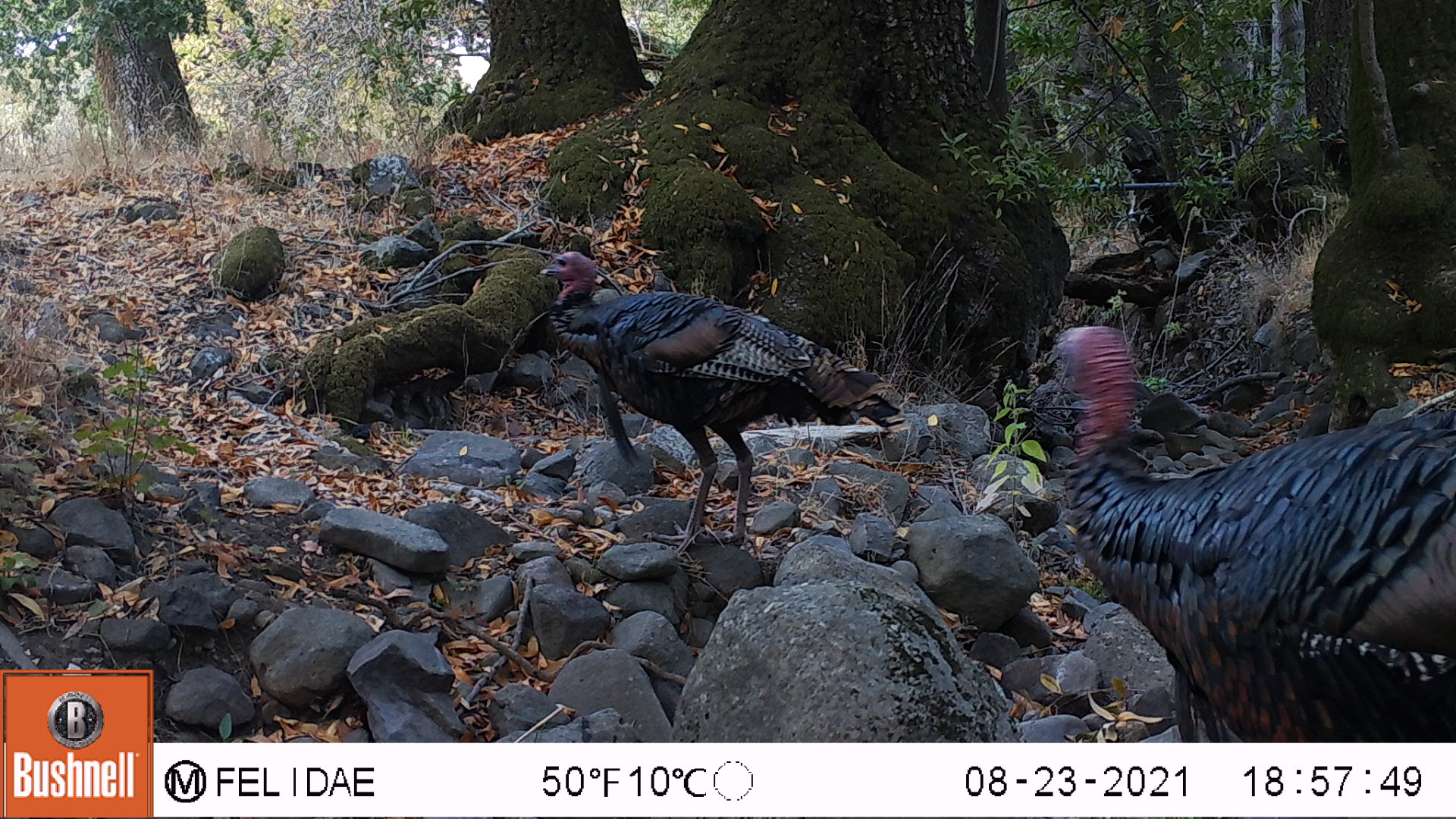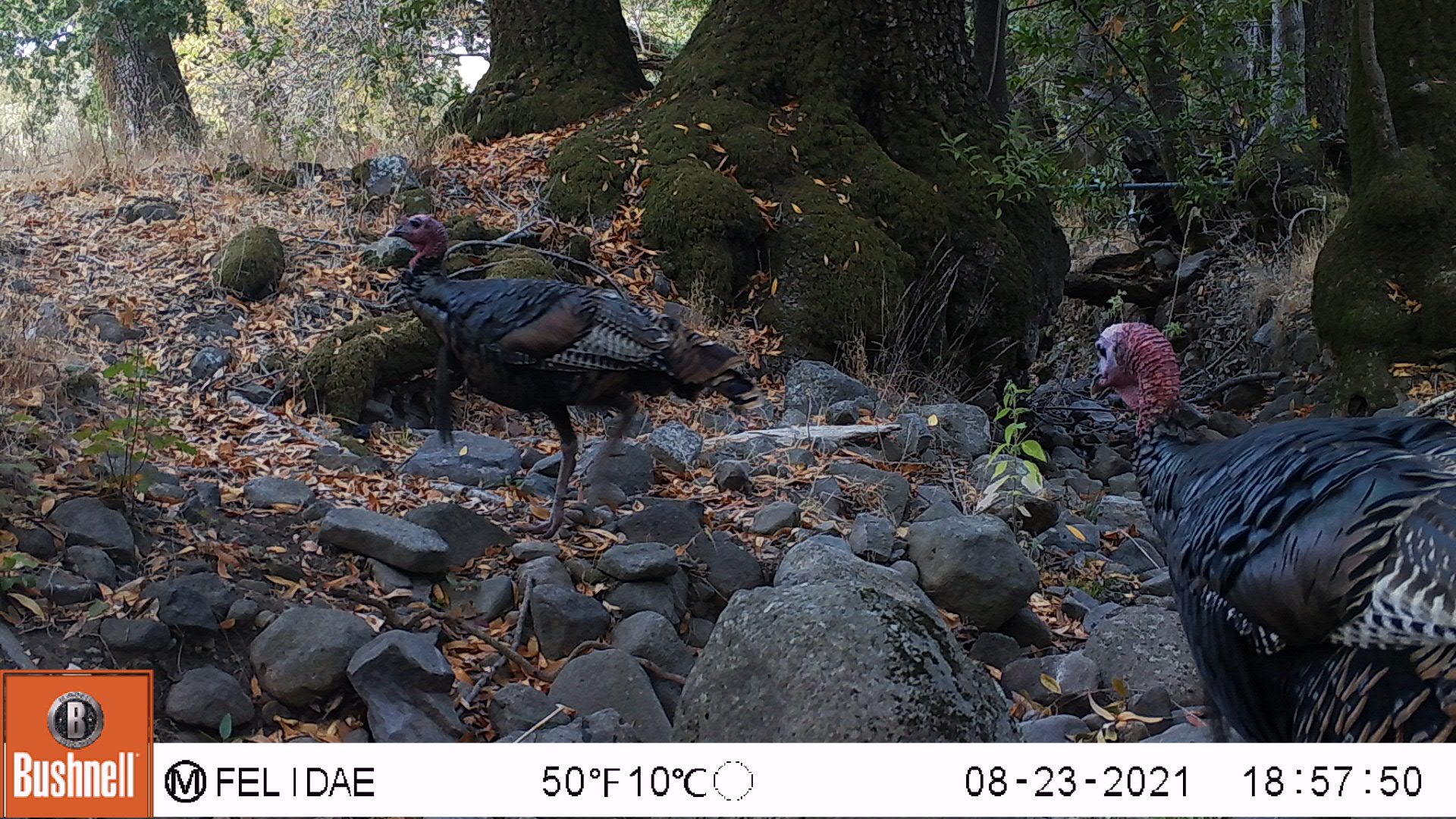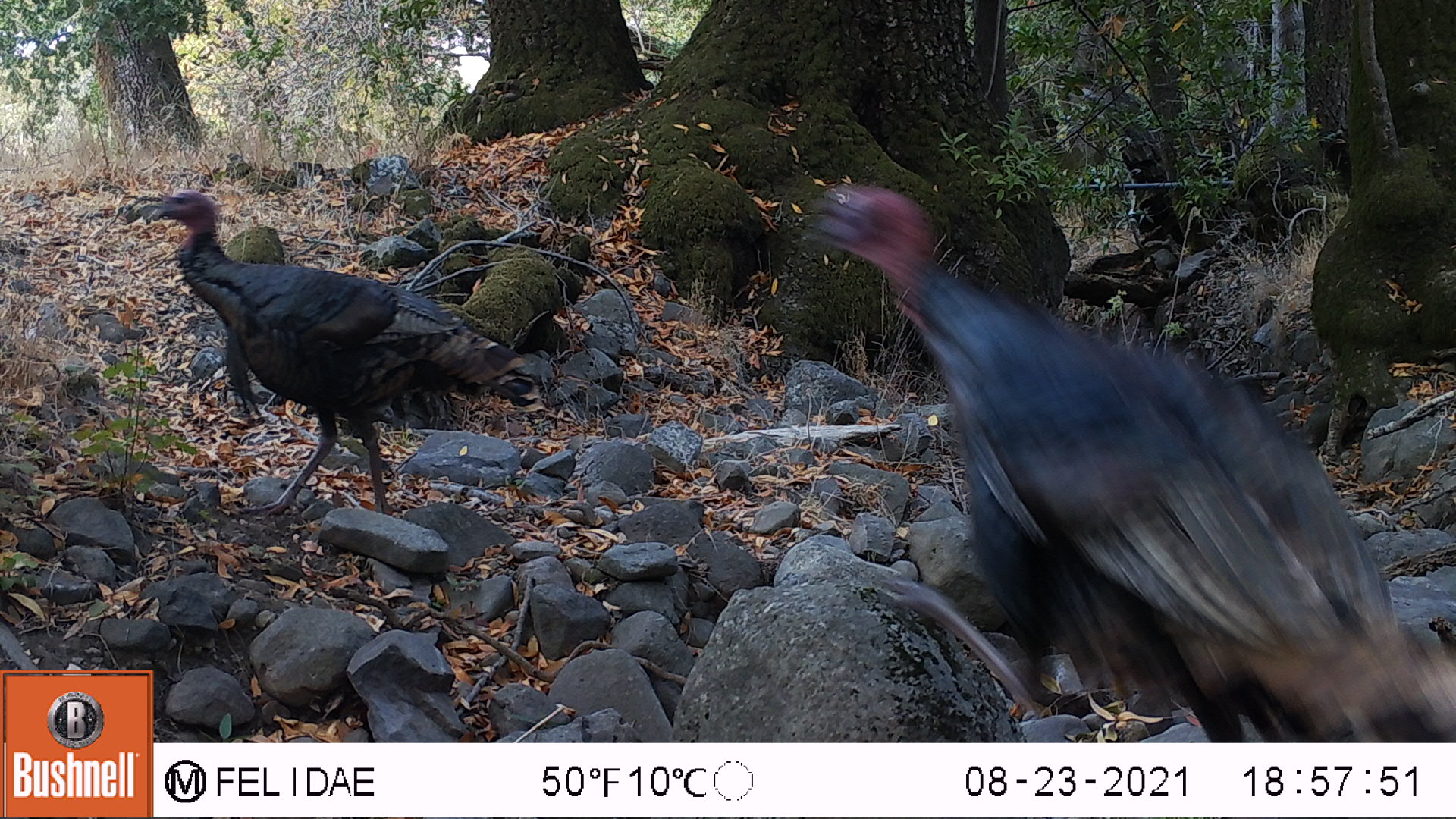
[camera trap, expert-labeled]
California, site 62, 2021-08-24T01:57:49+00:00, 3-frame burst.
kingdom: Animalia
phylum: Chordata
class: Aves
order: Galliformes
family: Phasianidae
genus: Meleagris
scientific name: Meleagris gallopavo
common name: turkey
Turkey (Meleagris gallopavo).